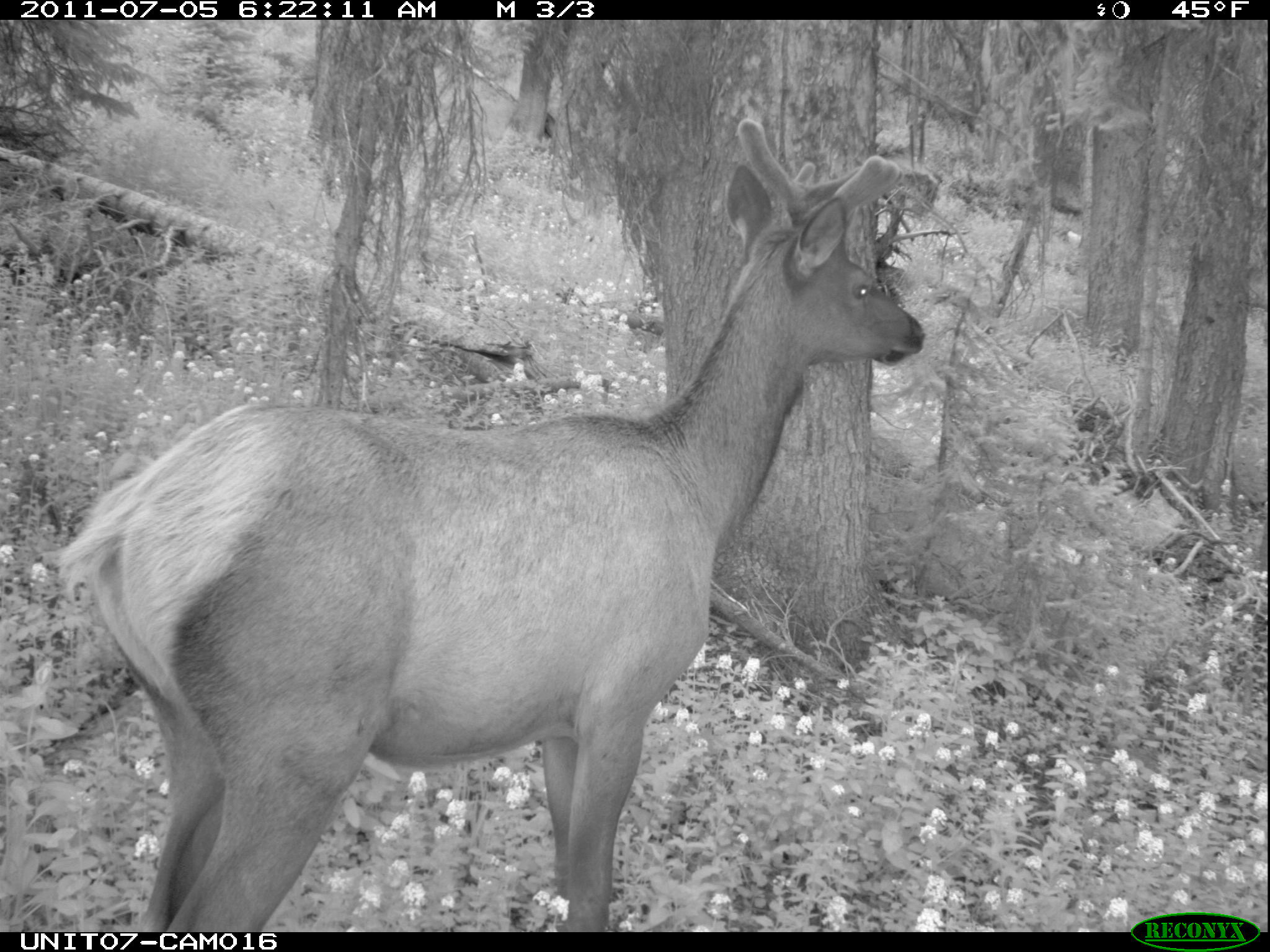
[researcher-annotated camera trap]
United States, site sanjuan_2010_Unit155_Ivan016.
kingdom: Animalia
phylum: Chordata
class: Mammalia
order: Artiodactyla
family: Cervidae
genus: Cervus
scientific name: Cervus elaphus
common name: red deer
Cervus elaphus (red deer).